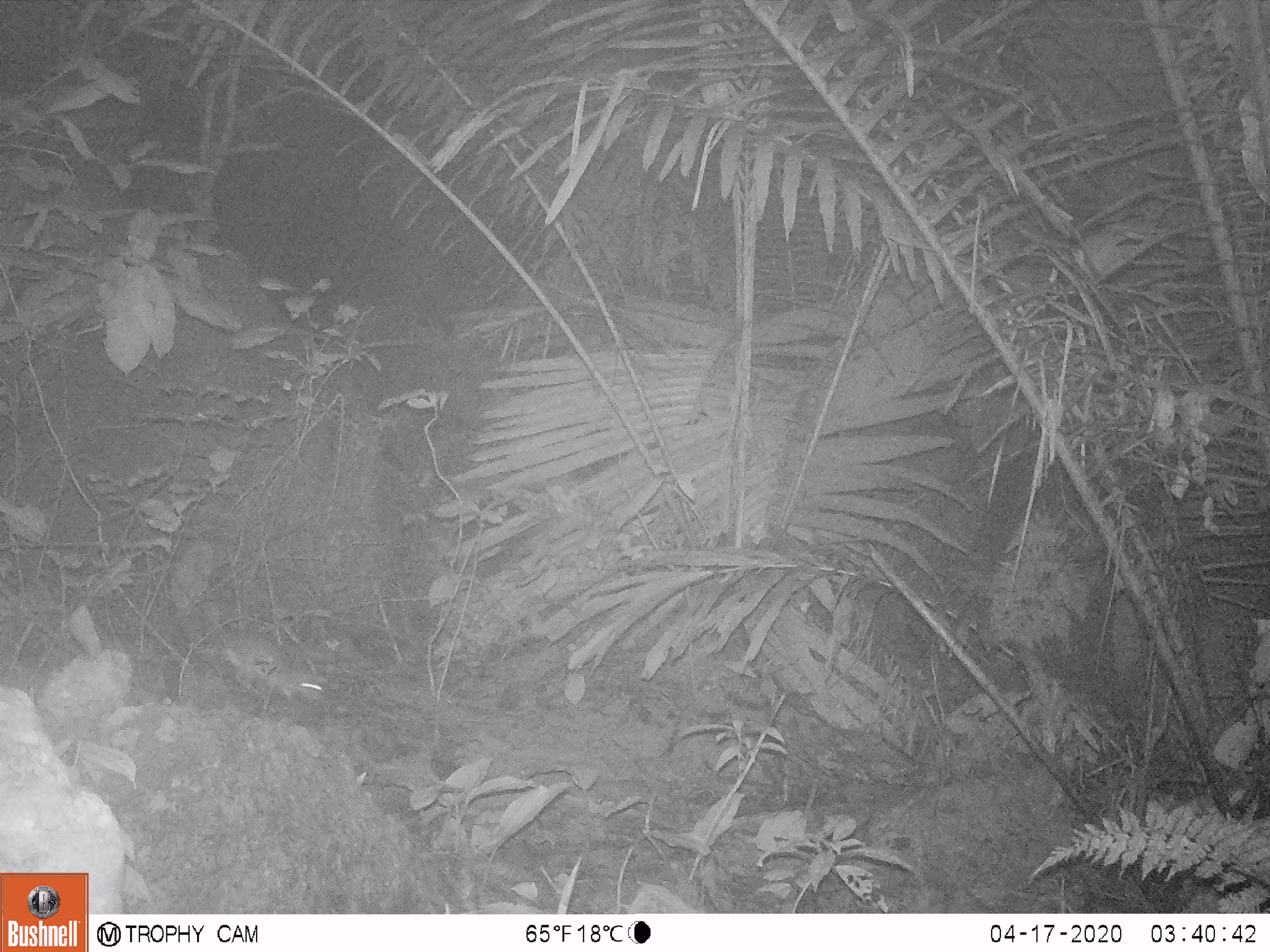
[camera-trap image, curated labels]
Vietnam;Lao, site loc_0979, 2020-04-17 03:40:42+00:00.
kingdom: Animalia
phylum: Chordata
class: Mammalia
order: Rodentia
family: Muridae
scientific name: Muridae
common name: old-world mice and rats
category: unidentified murid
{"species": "unidentified murid (old-world mice and rats) (Muridae)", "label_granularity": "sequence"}